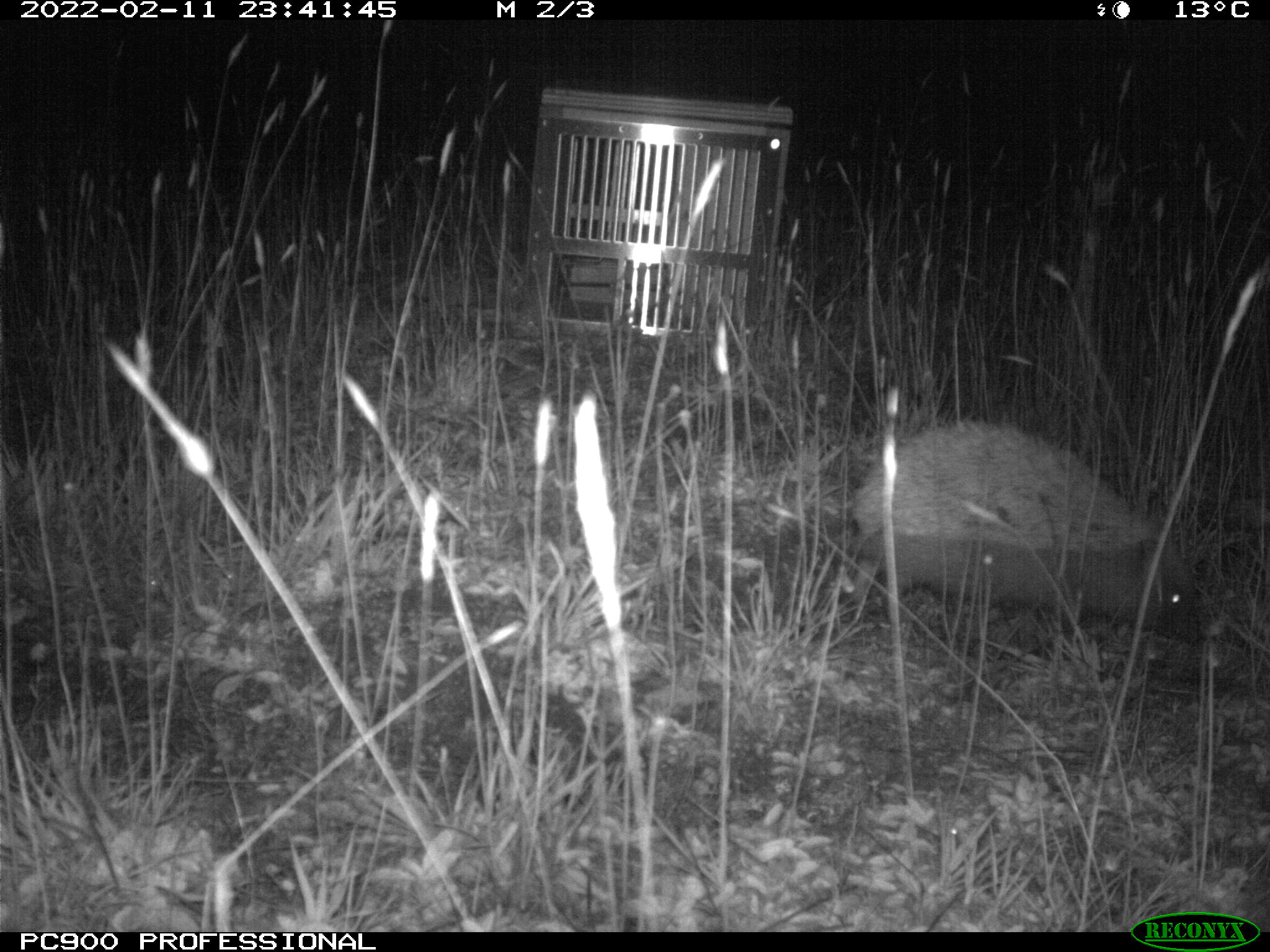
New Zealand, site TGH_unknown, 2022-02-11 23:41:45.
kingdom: Animalia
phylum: Chordata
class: Mammalia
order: Eulipotyphla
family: Erinaceidae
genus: Erinaceus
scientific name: Erinaceus europaeus europaeus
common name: european hedgehog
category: hedgehog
Hedgehog (european hedgehog) (Erinaceus europaeus europaeus).